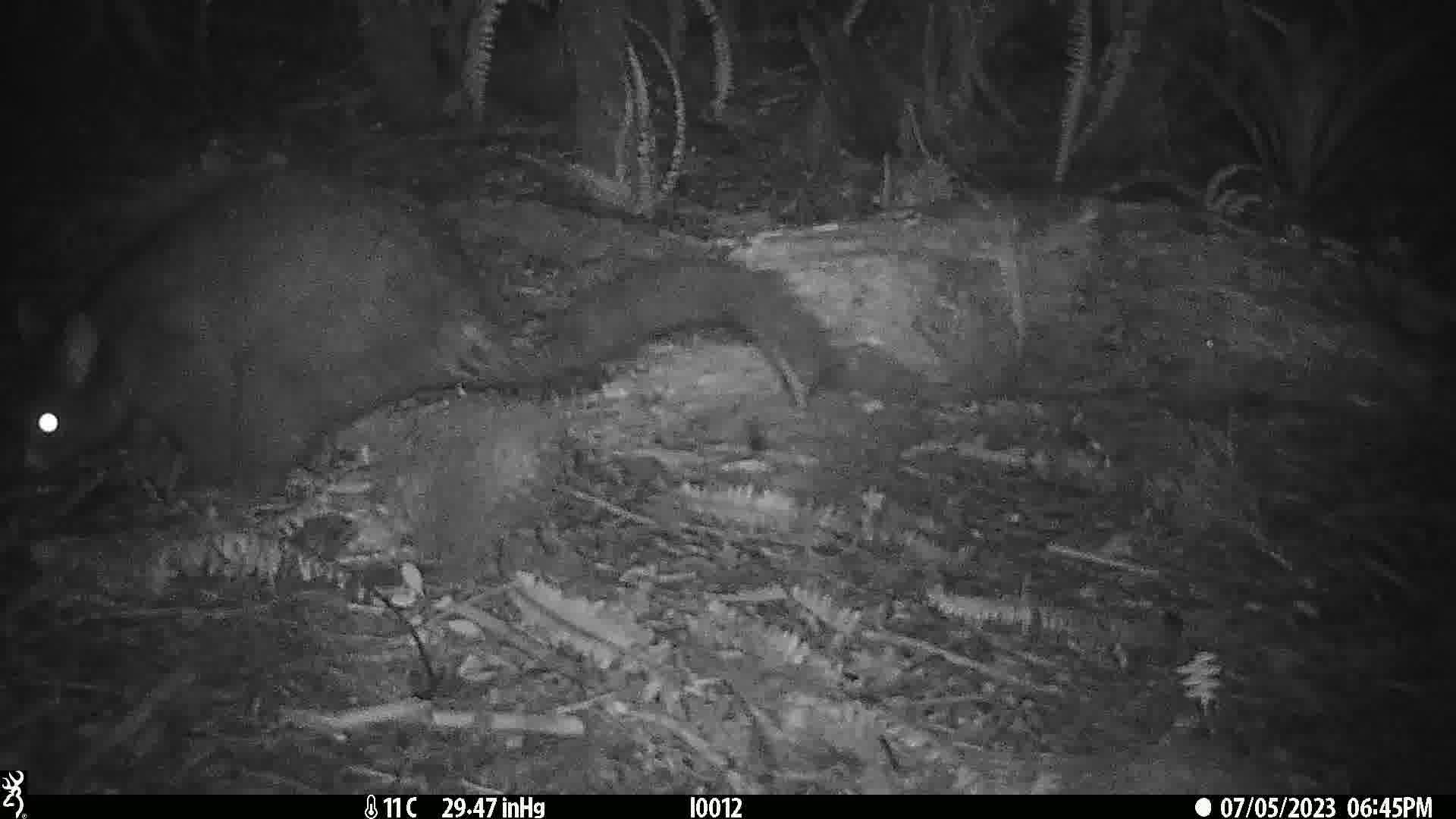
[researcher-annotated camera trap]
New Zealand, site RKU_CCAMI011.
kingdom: Animalia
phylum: Chordata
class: Mammalia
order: Diprotodontia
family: Phalangeridae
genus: Trichosurus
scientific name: Trichosurus vulpecula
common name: common brushtail possum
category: possum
Possum (common brushtail possum) (Trichosurus vulpecula).